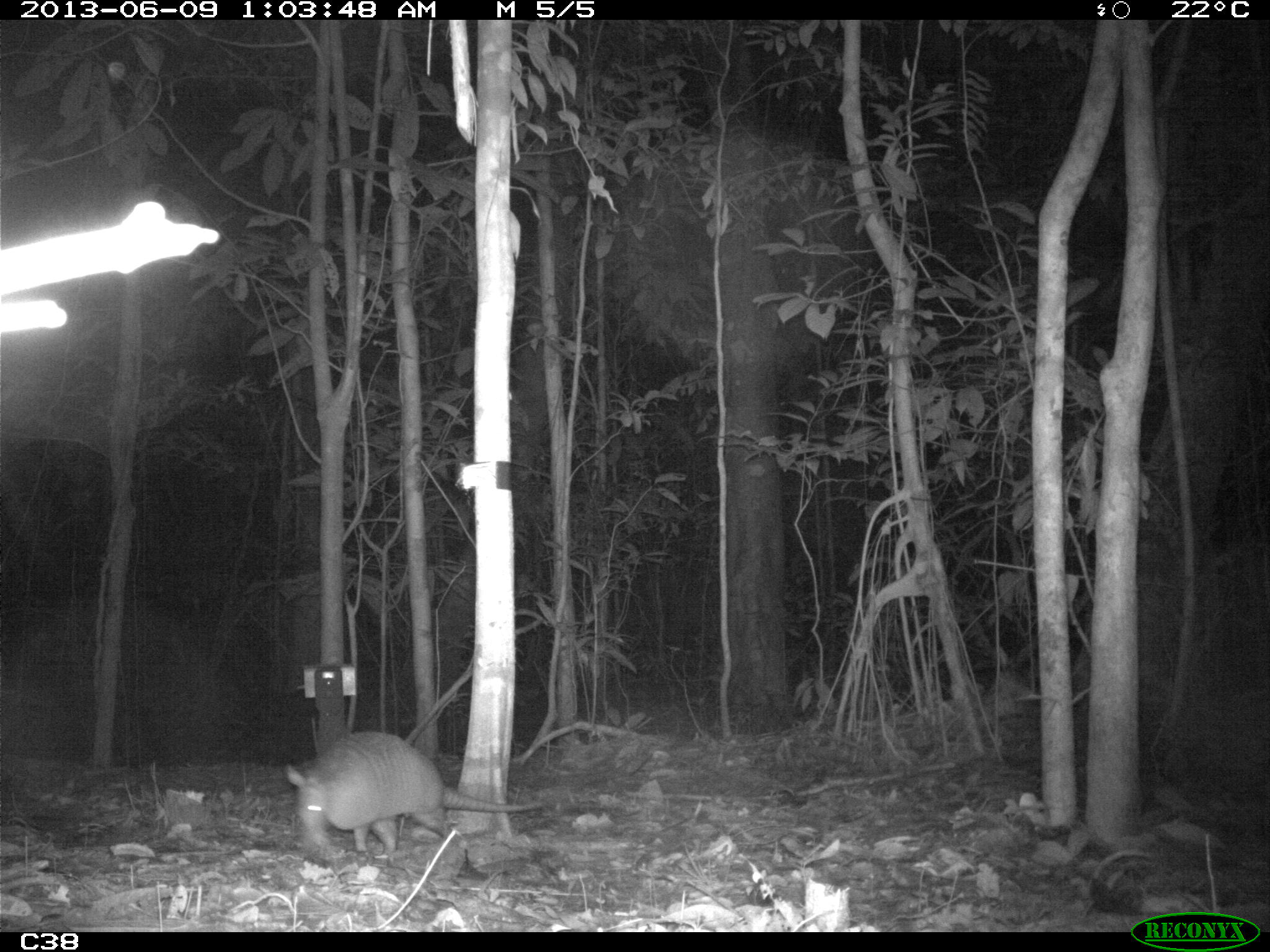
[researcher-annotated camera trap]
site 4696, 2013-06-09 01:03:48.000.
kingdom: Animalia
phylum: Chordata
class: Mammalia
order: Cingulata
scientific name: Cingulata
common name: armadillo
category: unknown armadillo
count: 1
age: adult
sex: female